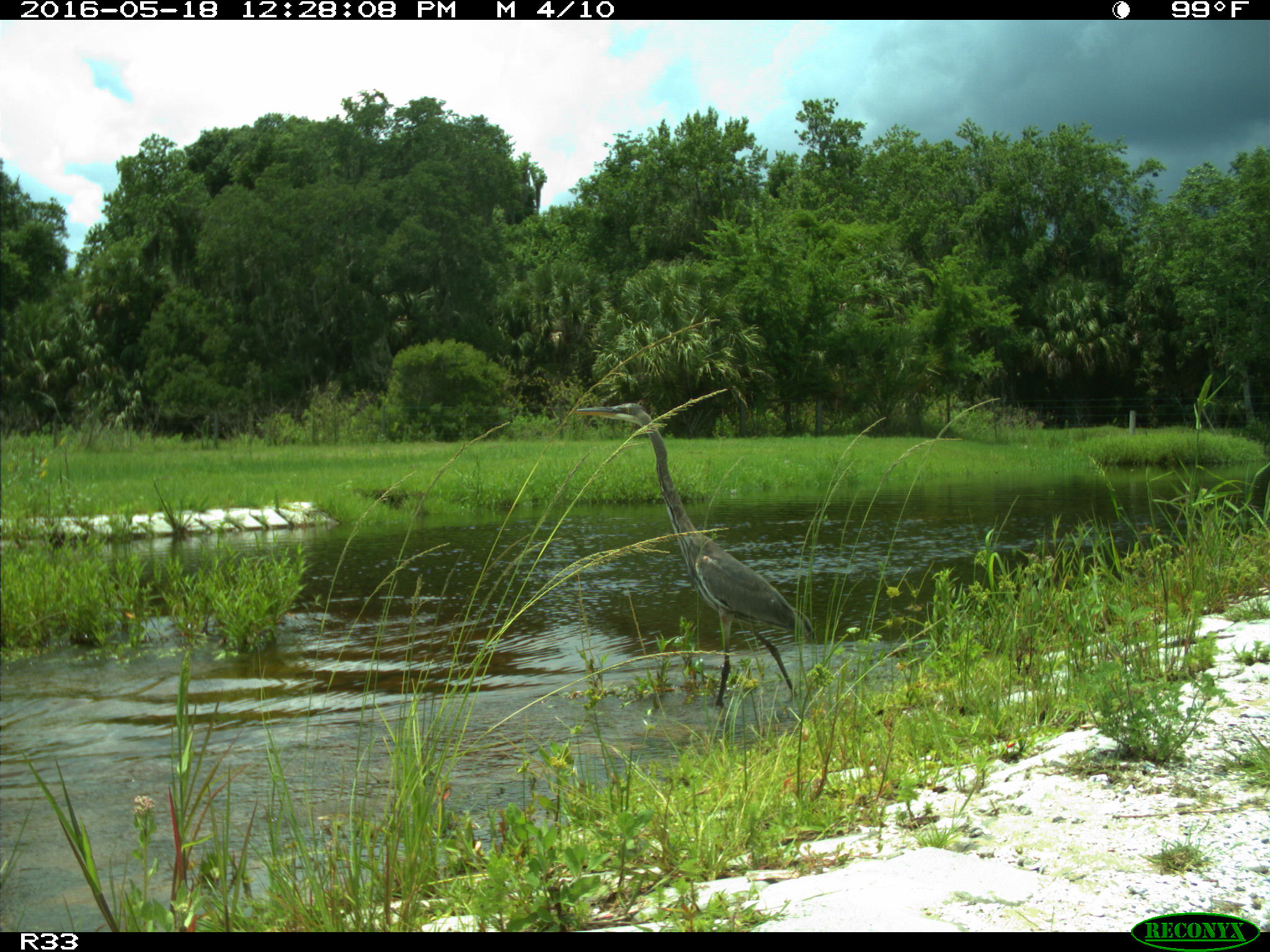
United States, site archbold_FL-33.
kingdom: Animalia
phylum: Chordata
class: Aves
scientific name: Aves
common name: birds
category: unidentified bird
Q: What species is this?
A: Unidentified bird (birds) (Aves).